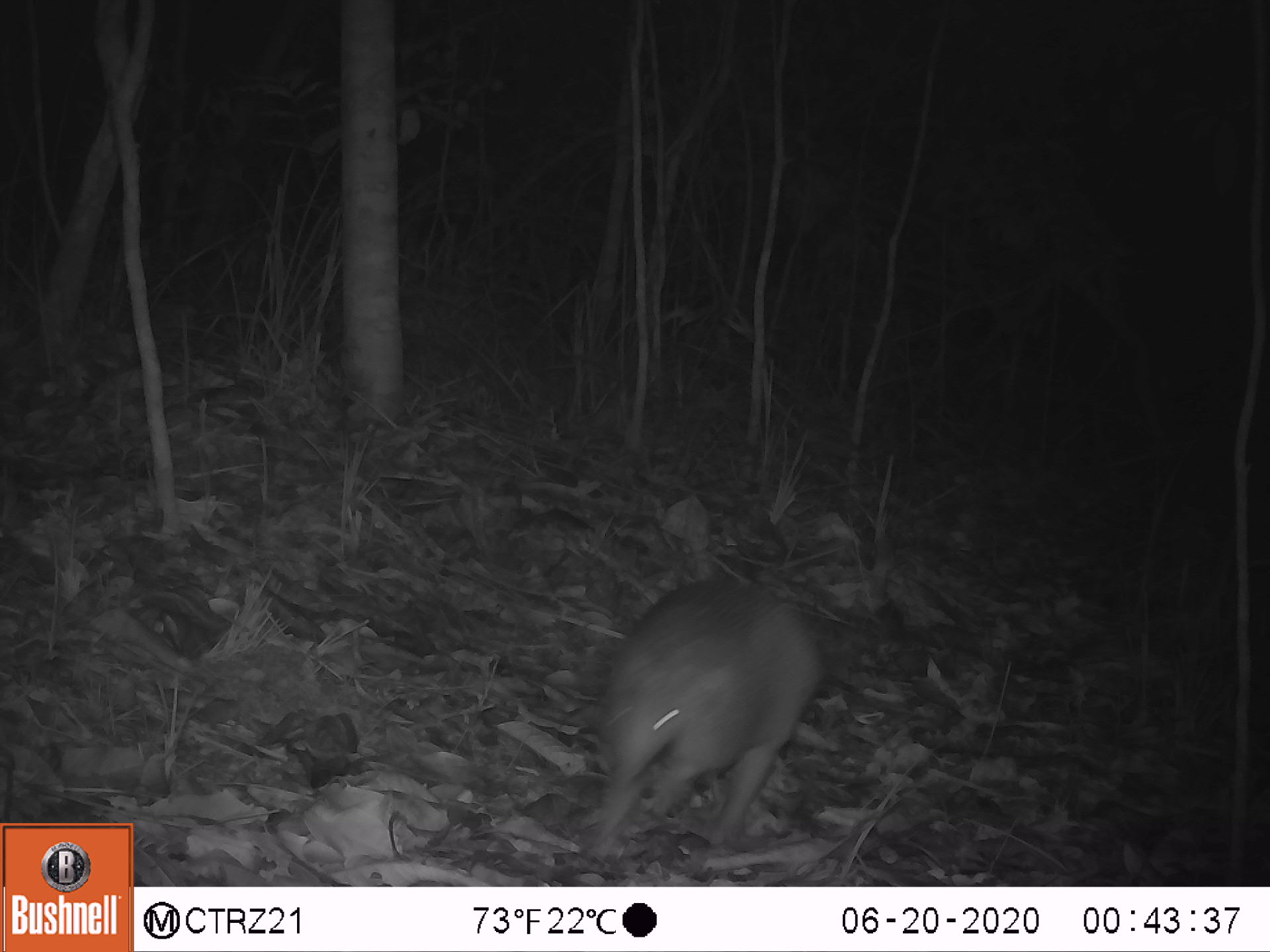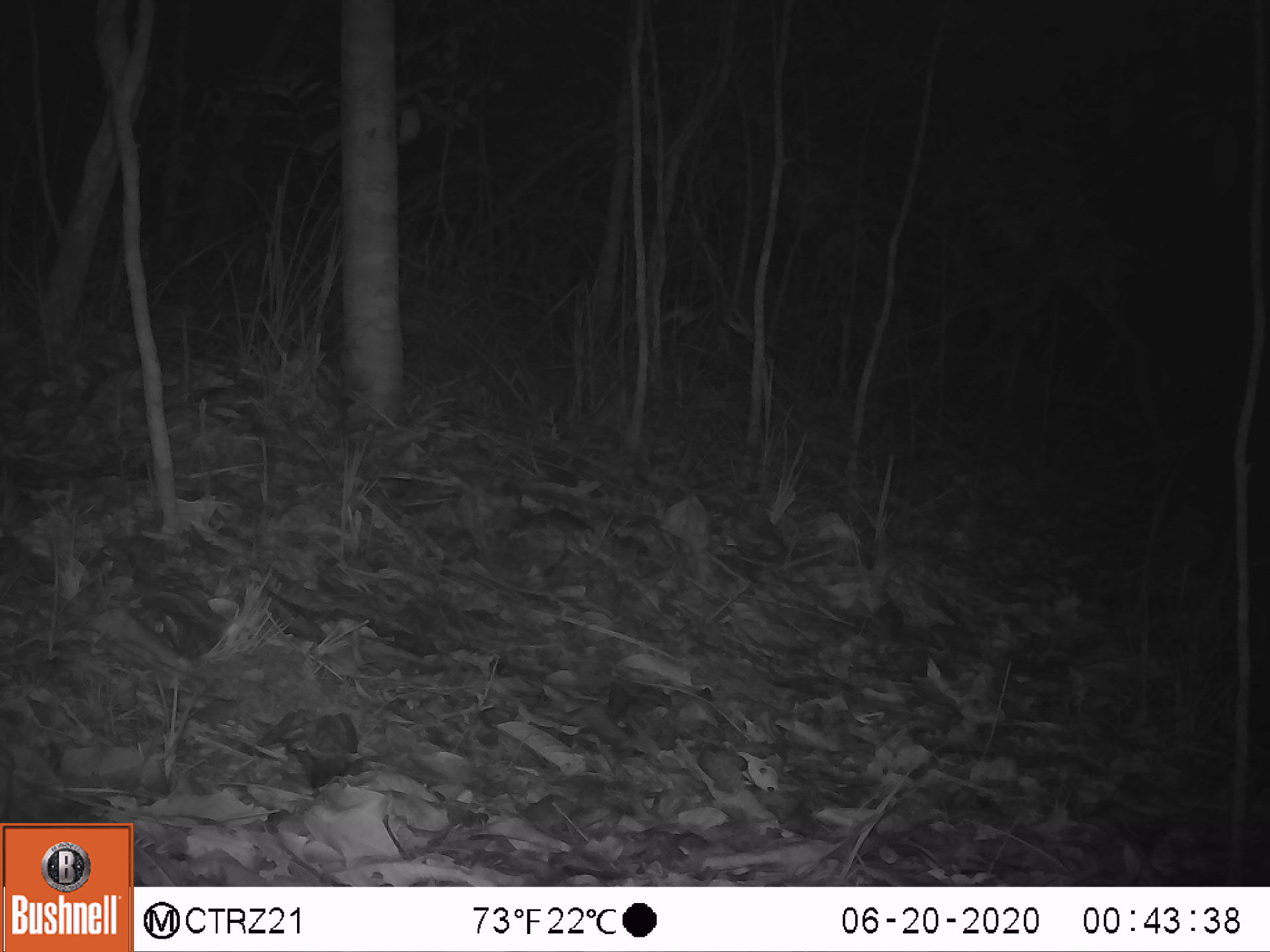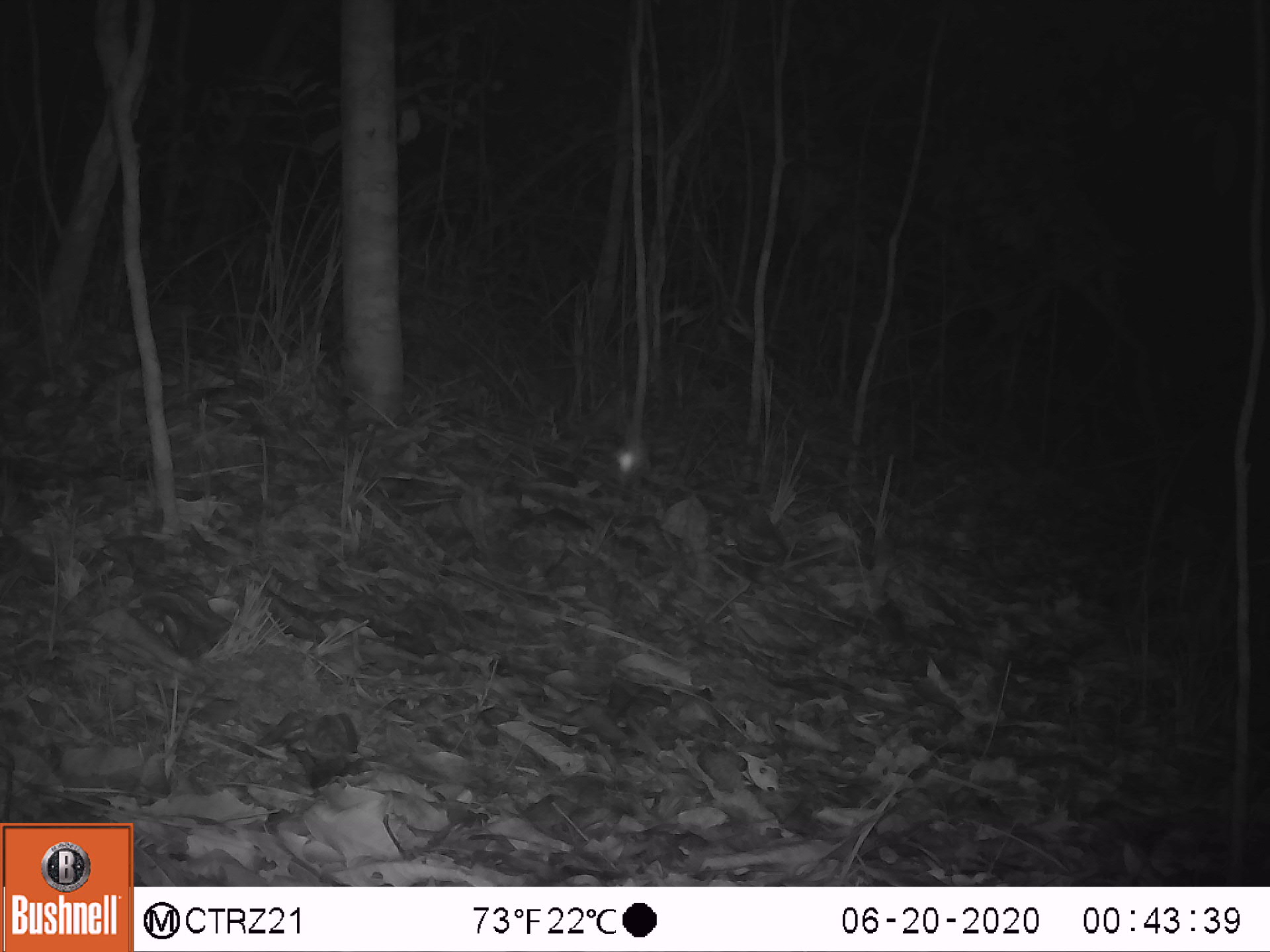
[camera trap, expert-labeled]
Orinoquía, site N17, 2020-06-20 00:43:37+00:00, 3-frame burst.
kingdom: Animalia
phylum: Chordata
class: Mammalia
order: Cingulata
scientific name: Cingulata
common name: armadillo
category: unknown armadillo